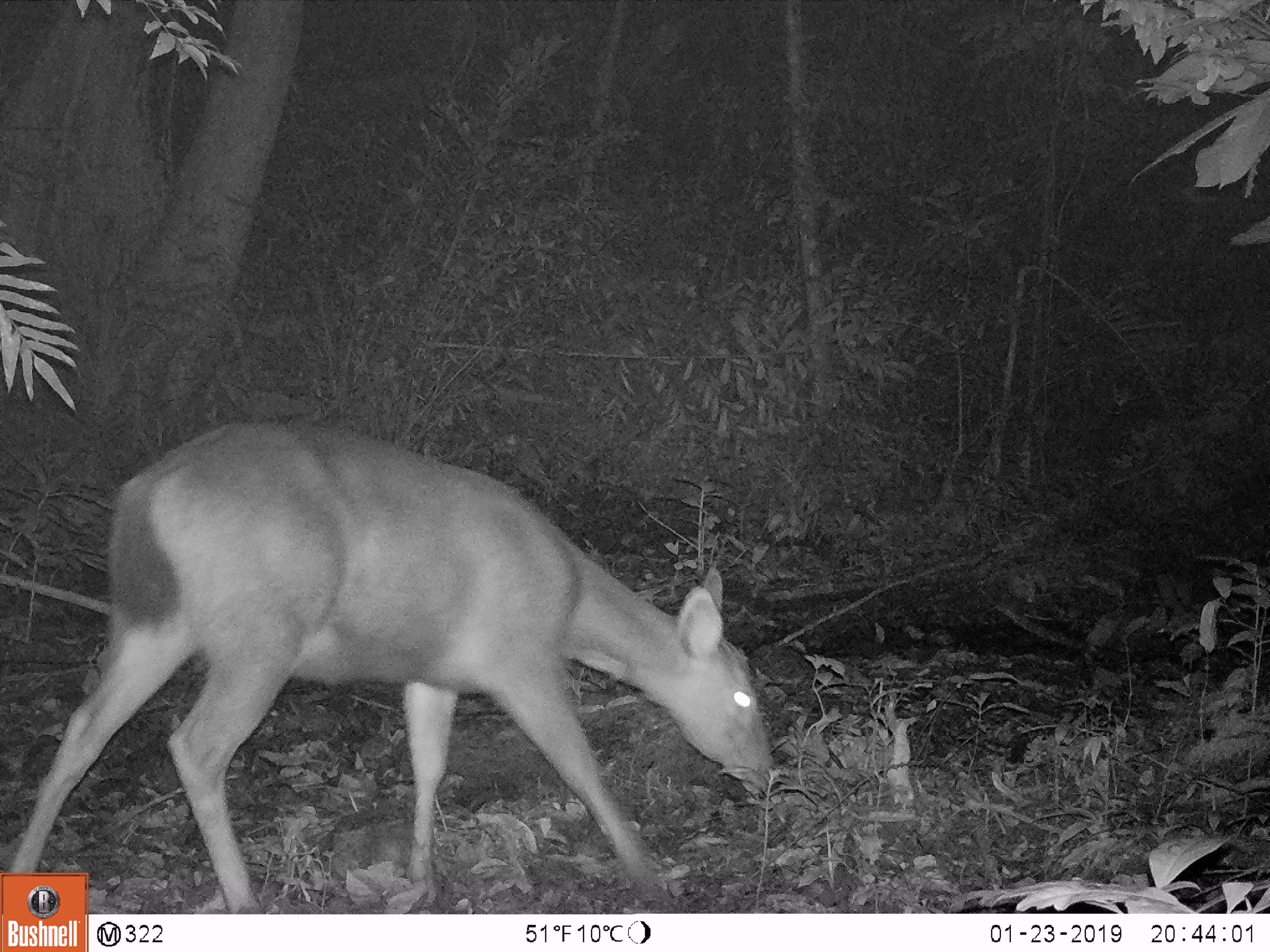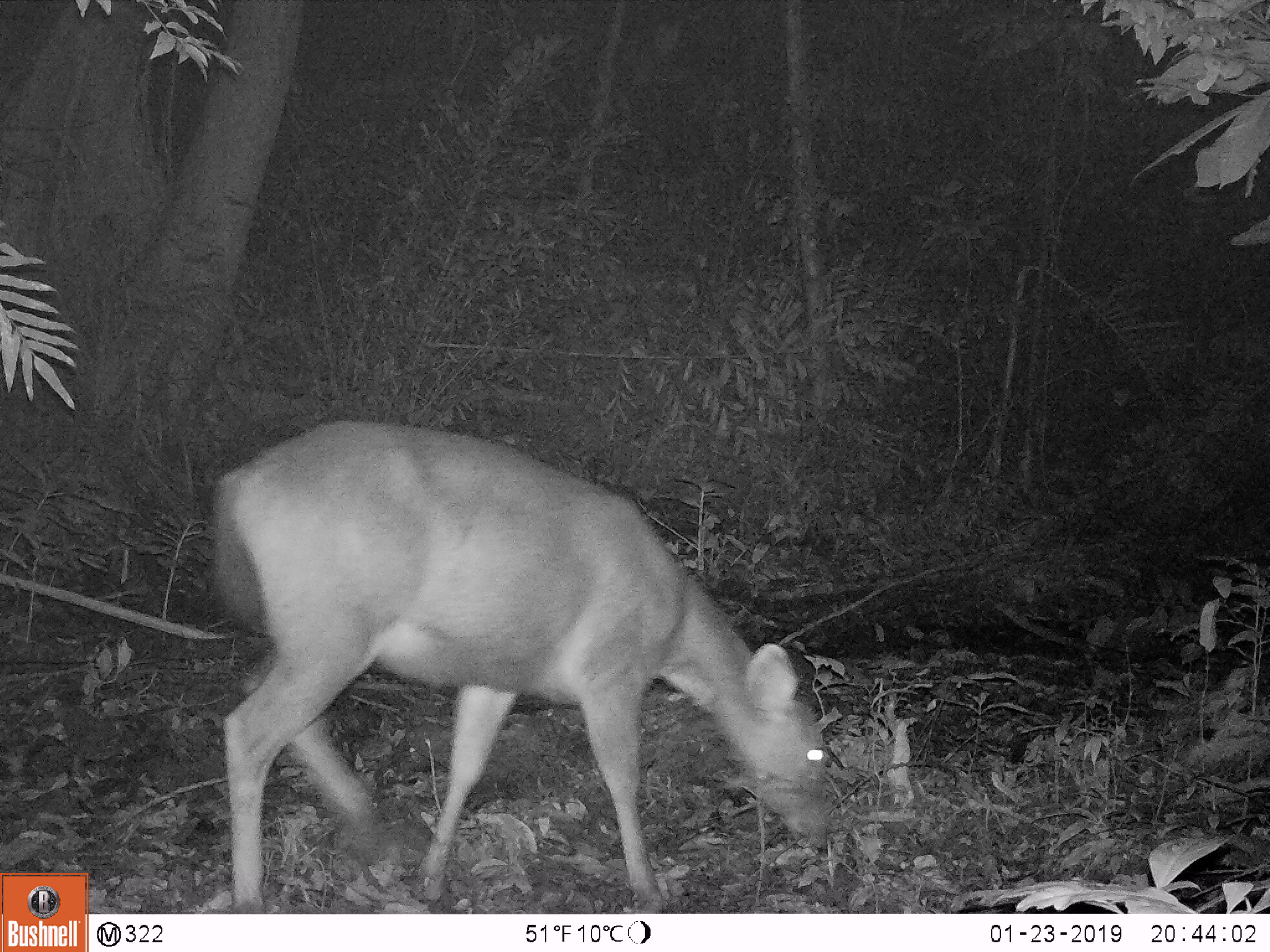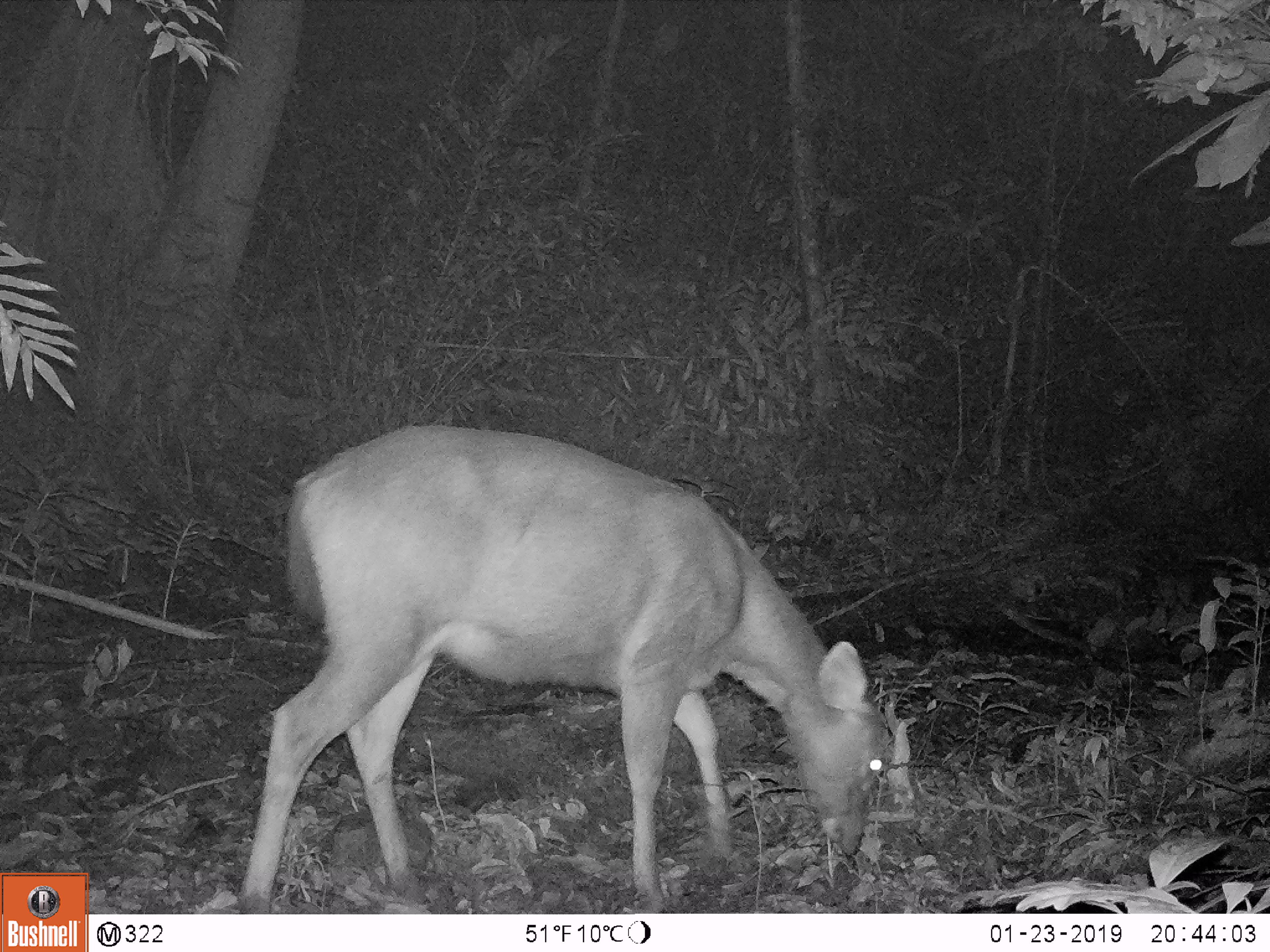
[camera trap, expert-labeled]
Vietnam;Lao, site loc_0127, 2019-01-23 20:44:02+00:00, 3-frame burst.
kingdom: Animalia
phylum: Chordata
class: Mammalia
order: Artiodactyla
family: Cervidae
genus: Rusa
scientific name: Rusa unicolor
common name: sambar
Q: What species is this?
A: Sambar (Rusa unicolor).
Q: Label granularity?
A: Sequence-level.